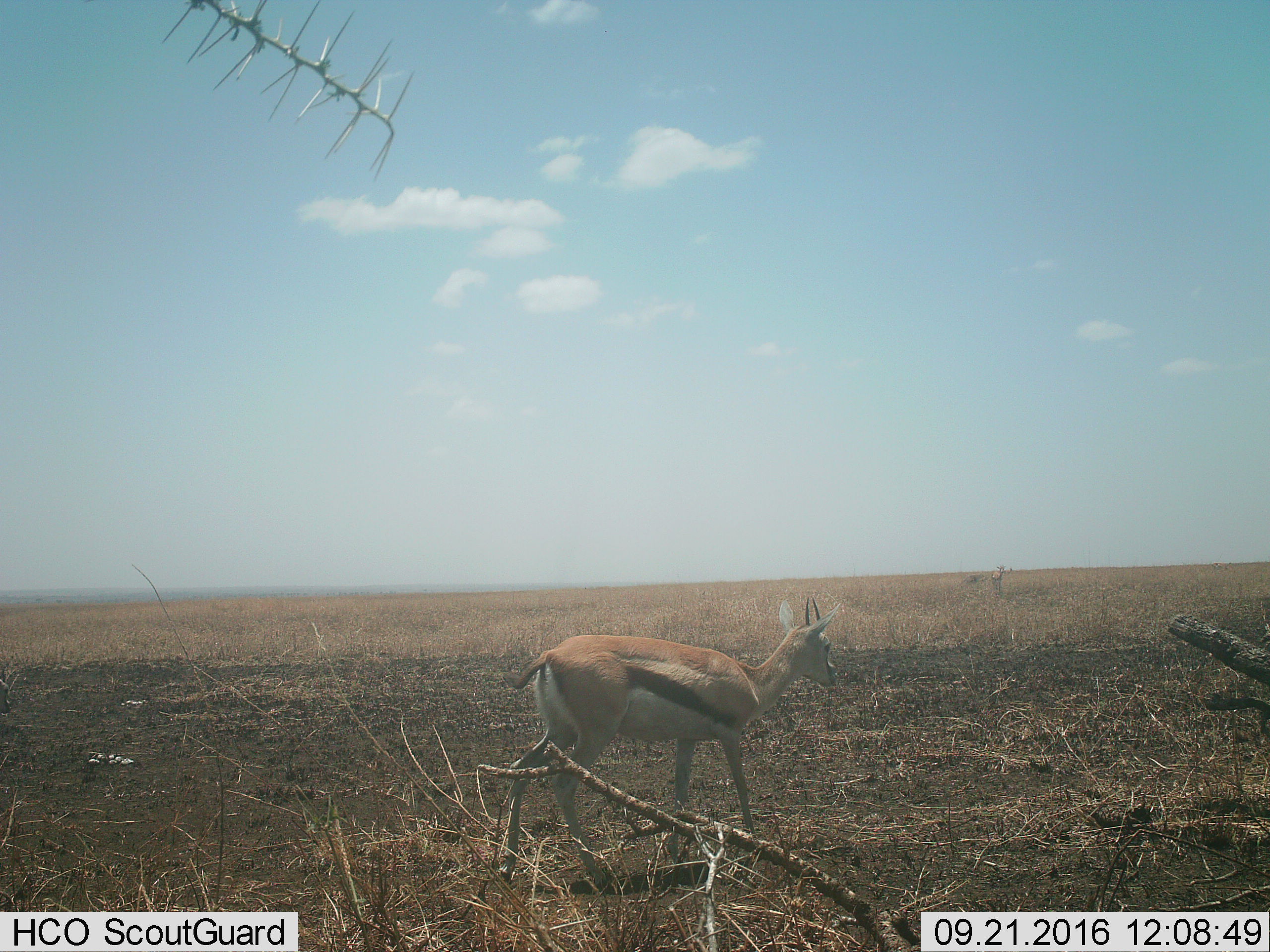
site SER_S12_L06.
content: unidentified animal